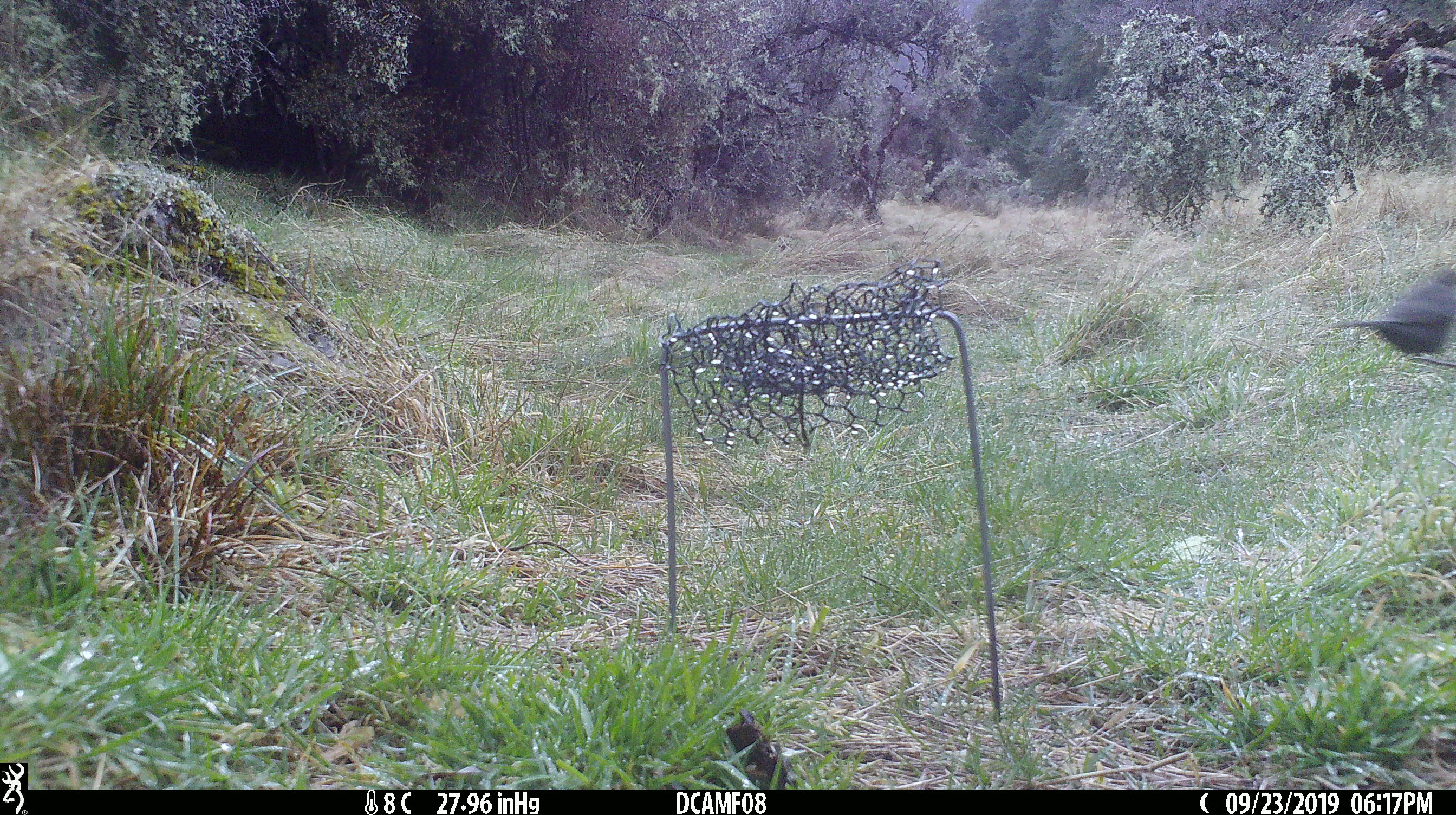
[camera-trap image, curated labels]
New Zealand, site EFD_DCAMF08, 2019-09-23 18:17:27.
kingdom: Animalia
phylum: Chordata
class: Aves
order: Passeriformes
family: Turdidae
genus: Turdus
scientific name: Turdus merula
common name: eurasian blackbird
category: blackbird